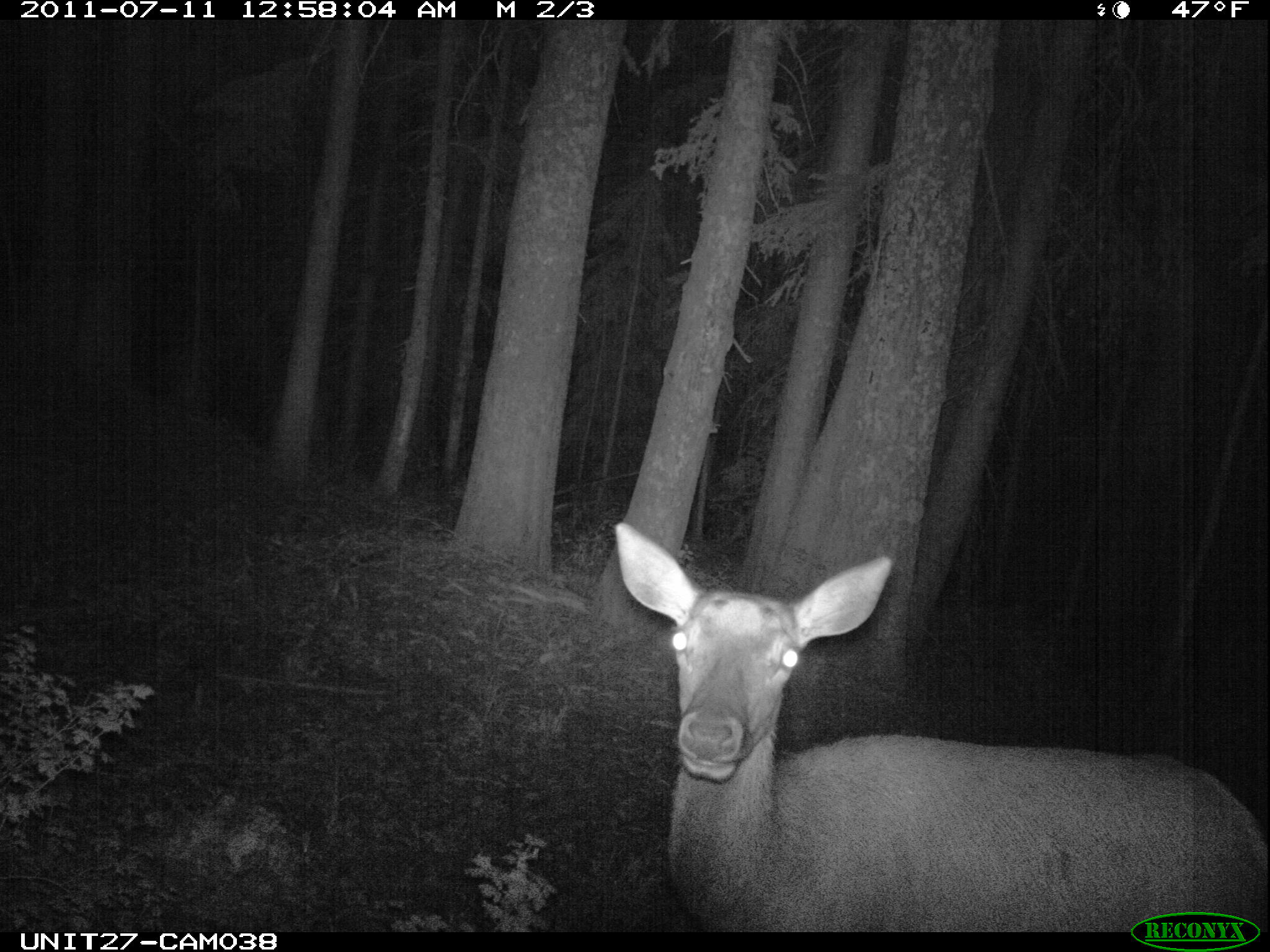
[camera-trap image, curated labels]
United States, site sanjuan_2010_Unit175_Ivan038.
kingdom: Animalia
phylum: Chordata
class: Mammalia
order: Artiodactyla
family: Cervidae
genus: Cervus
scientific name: Cervus elaphus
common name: red deer